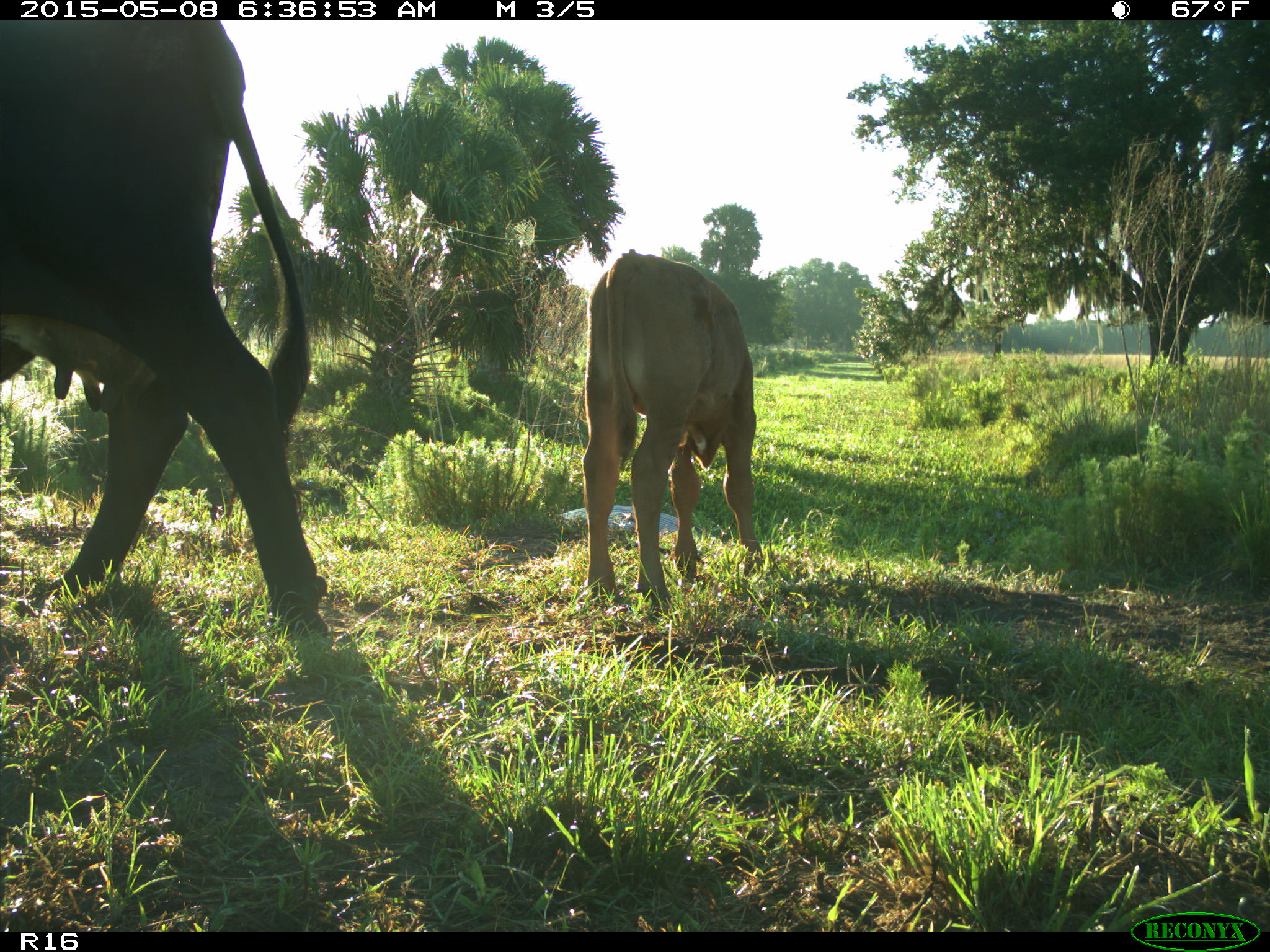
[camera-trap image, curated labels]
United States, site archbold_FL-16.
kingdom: Animalia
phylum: Chordata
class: Mammalia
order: Artiodactyla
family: Bovidae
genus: Bos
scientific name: Bos taurus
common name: domestic cow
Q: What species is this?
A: Bos taurus (domestic cow).